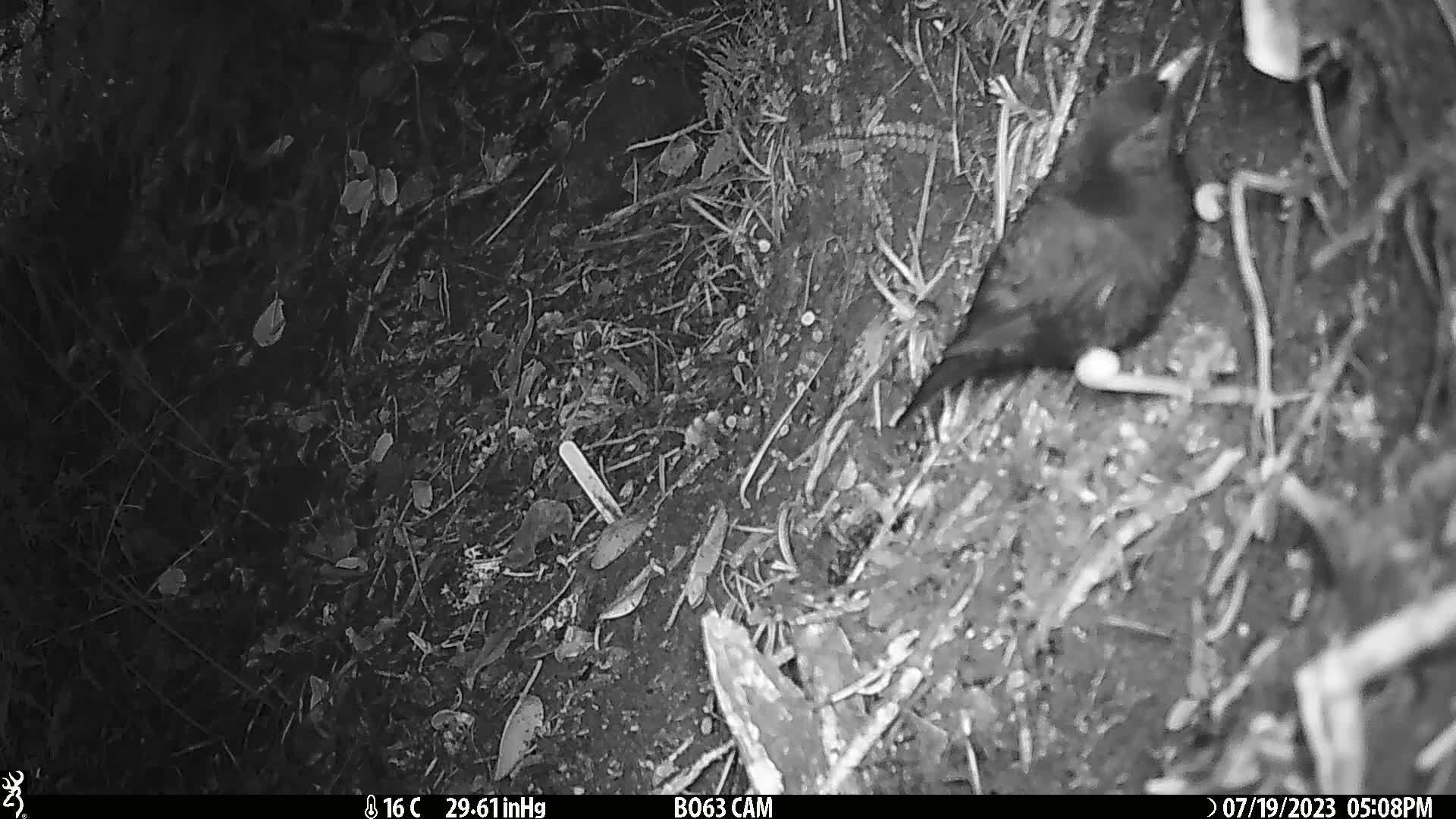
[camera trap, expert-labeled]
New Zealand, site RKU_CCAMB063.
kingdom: Animalia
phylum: Chordata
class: Aves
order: Passeriformes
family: Turdidae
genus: Turdus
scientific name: Turdus merula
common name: eurasian blackbird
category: blackbird